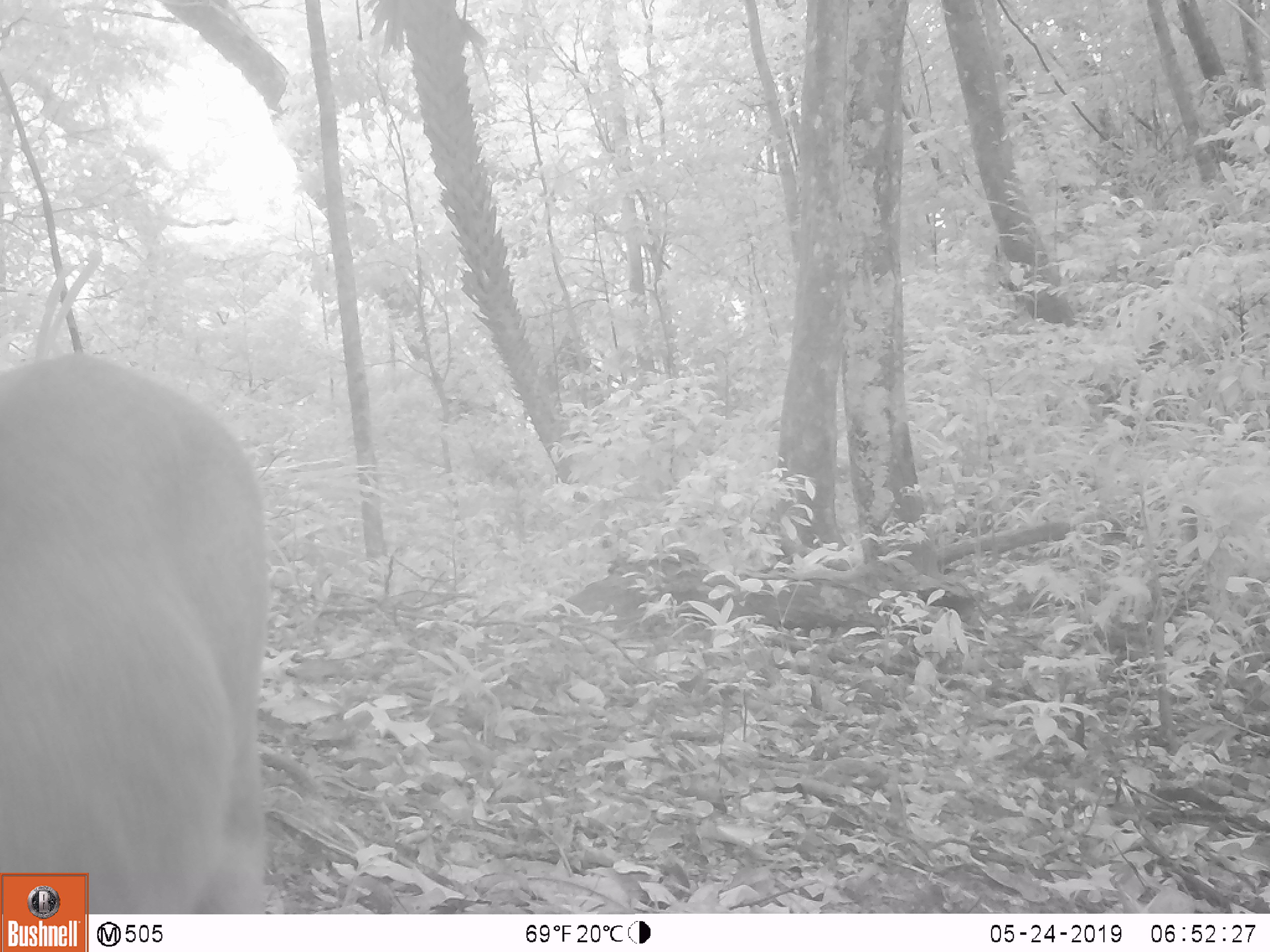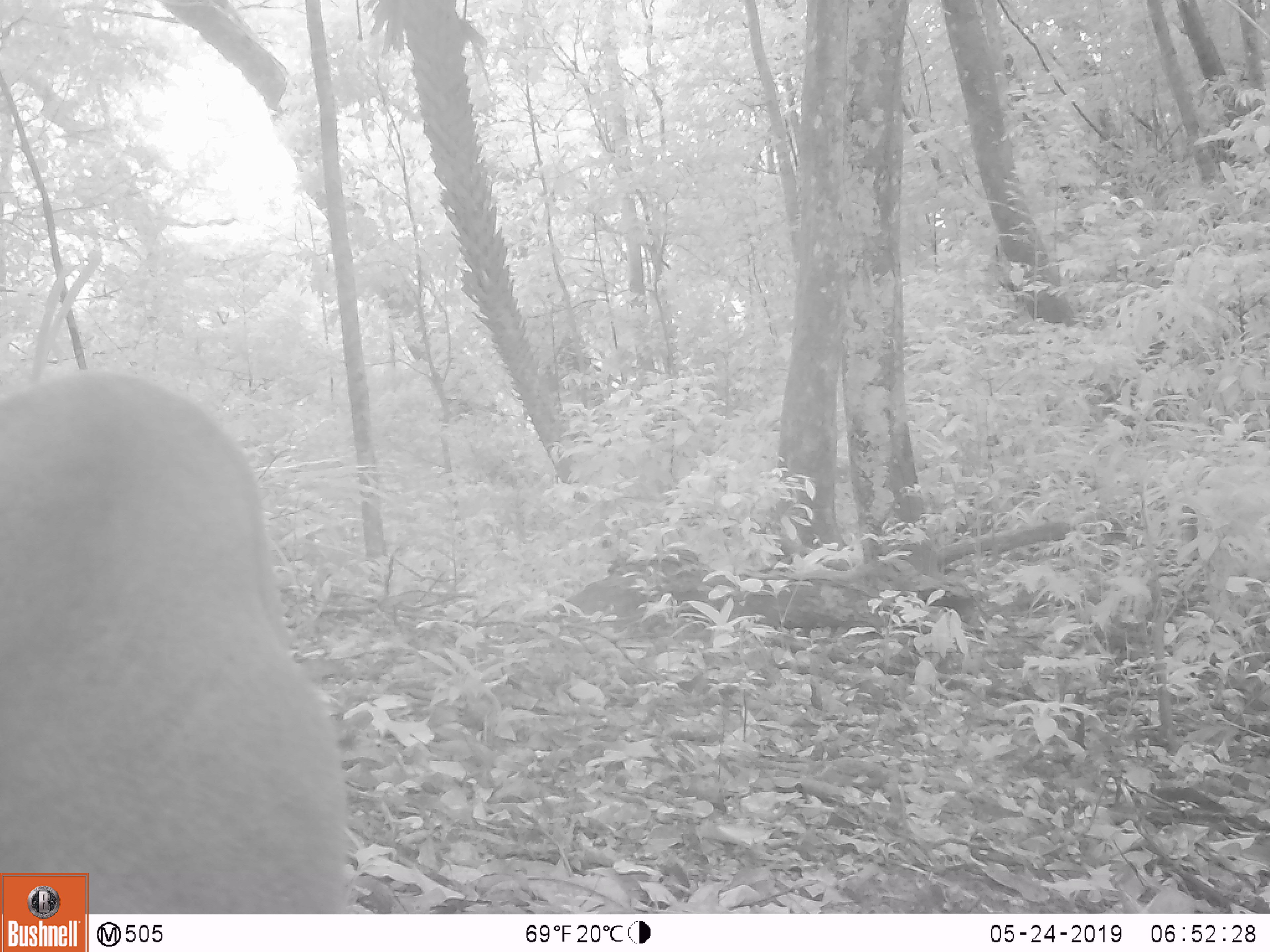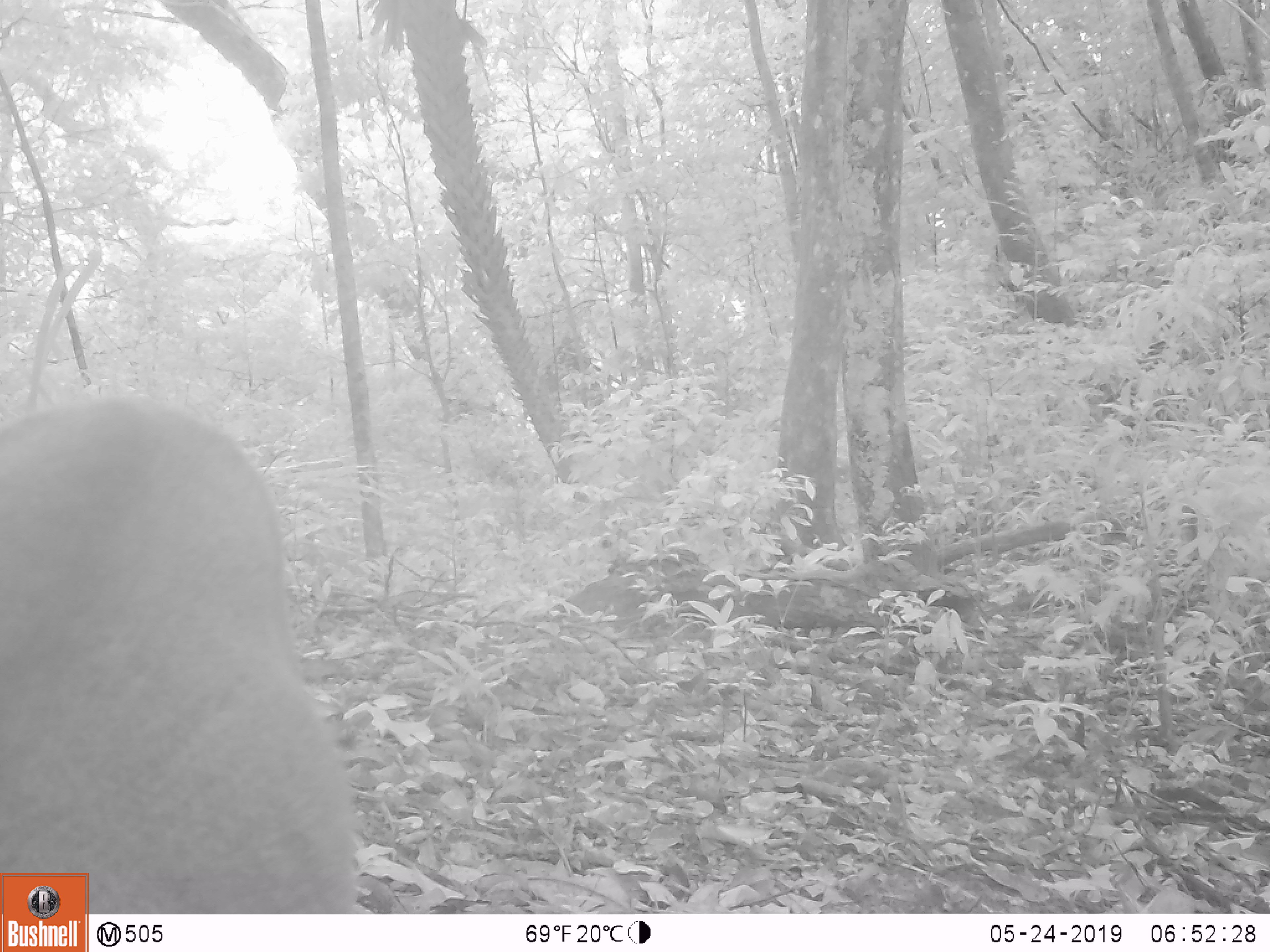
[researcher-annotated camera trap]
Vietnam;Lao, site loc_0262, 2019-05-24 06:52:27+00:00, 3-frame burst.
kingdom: Animalia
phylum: Chordata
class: Mammalia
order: Artiodactyla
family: Cervidae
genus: Muntiacus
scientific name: Muntiacus vuquangensis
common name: large-antlered muntjac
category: large antlered muntjac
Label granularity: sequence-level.